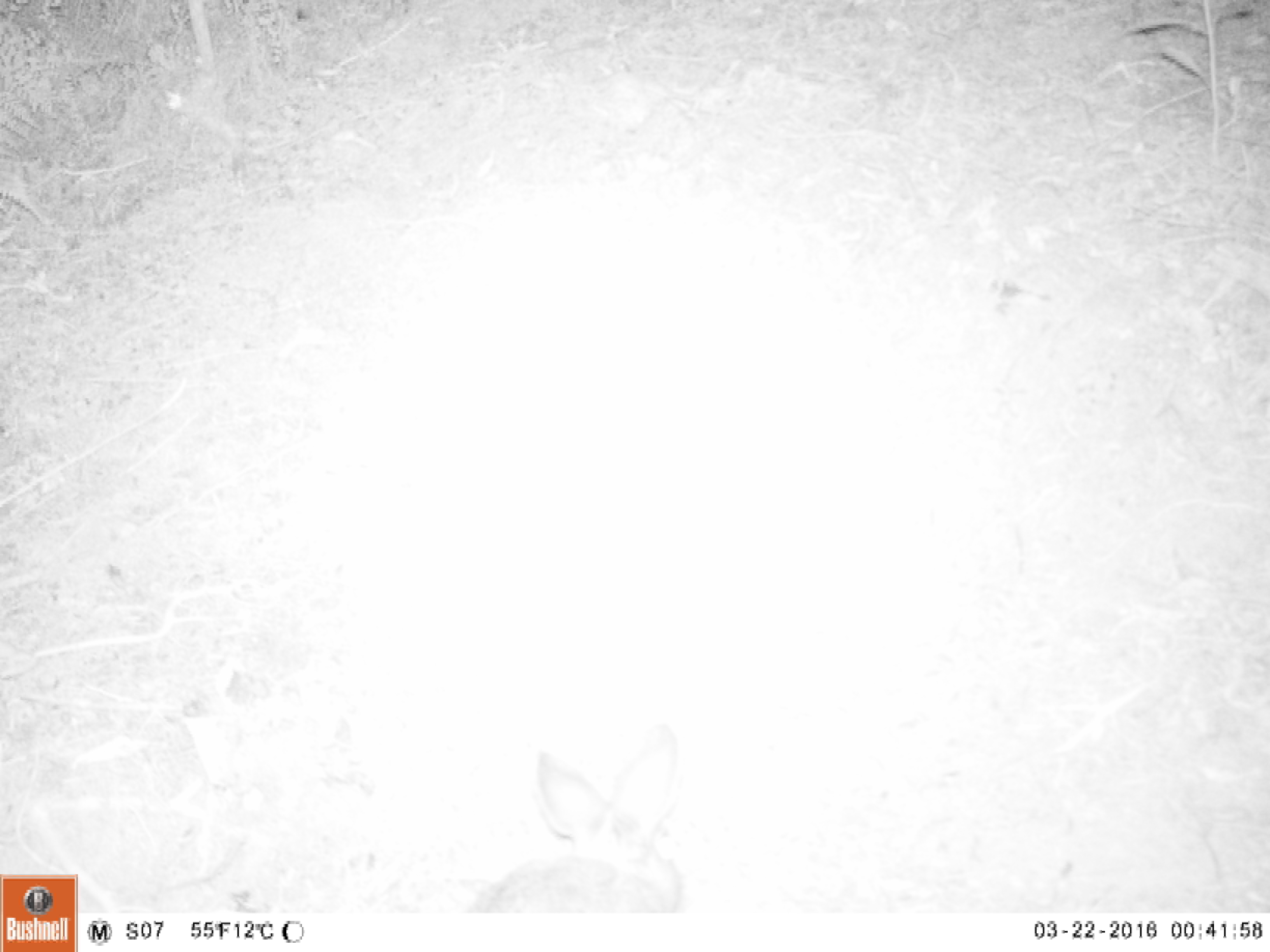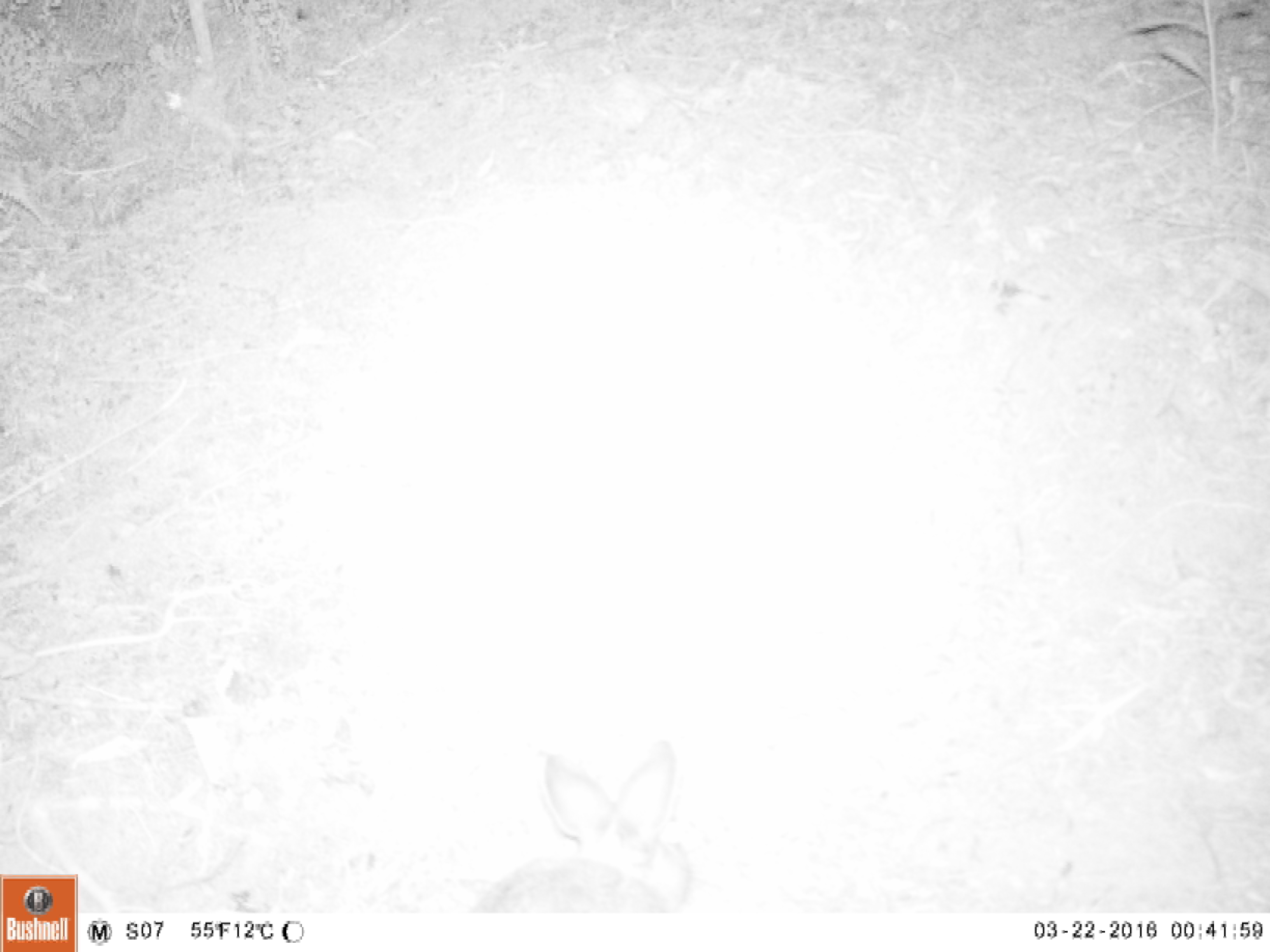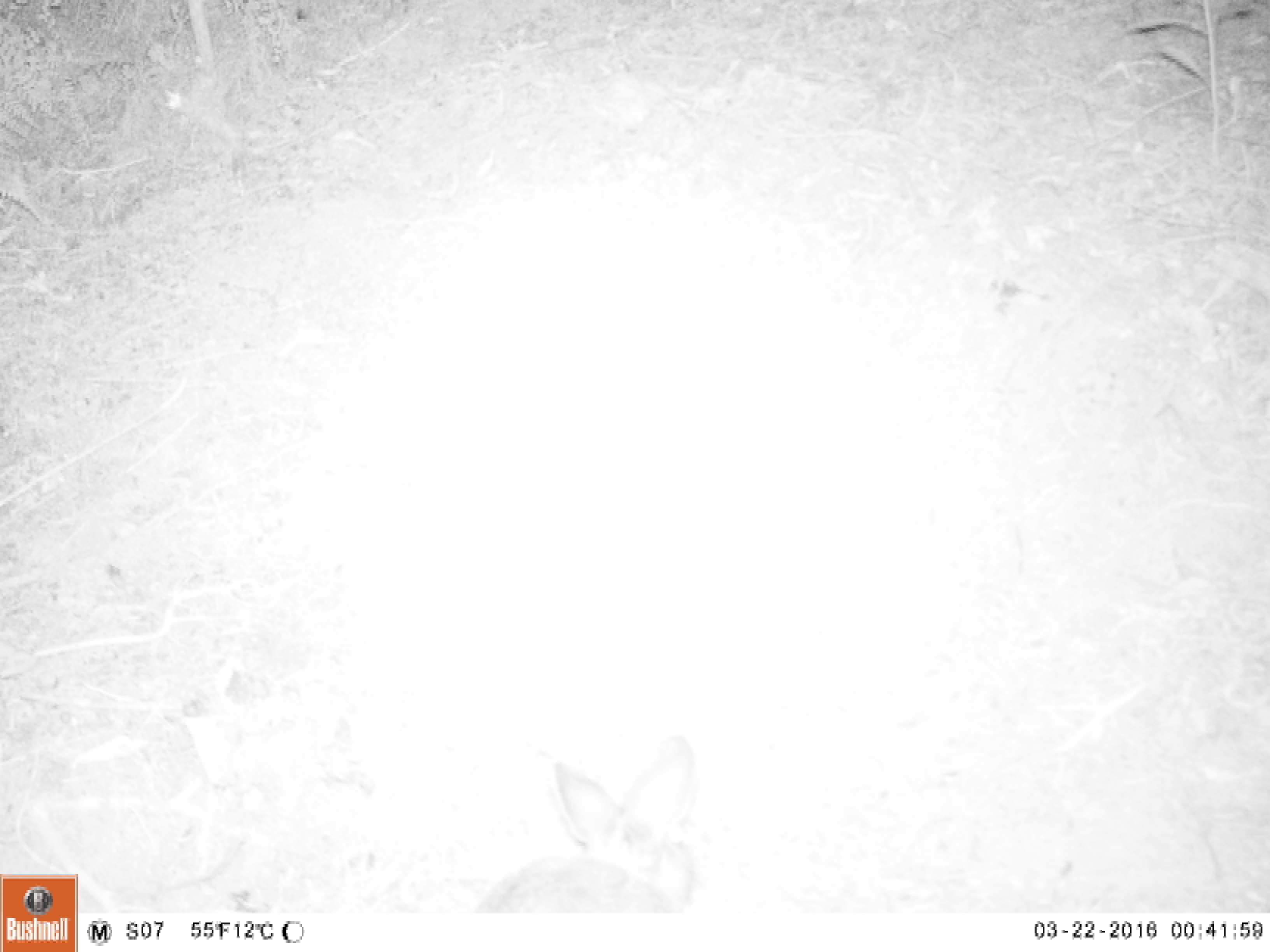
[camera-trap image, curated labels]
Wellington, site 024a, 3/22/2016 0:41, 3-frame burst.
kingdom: Animalia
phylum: Chordata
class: Mammalia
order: Lagomorpha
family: Leporidae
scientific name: Leporidae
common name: rabbit